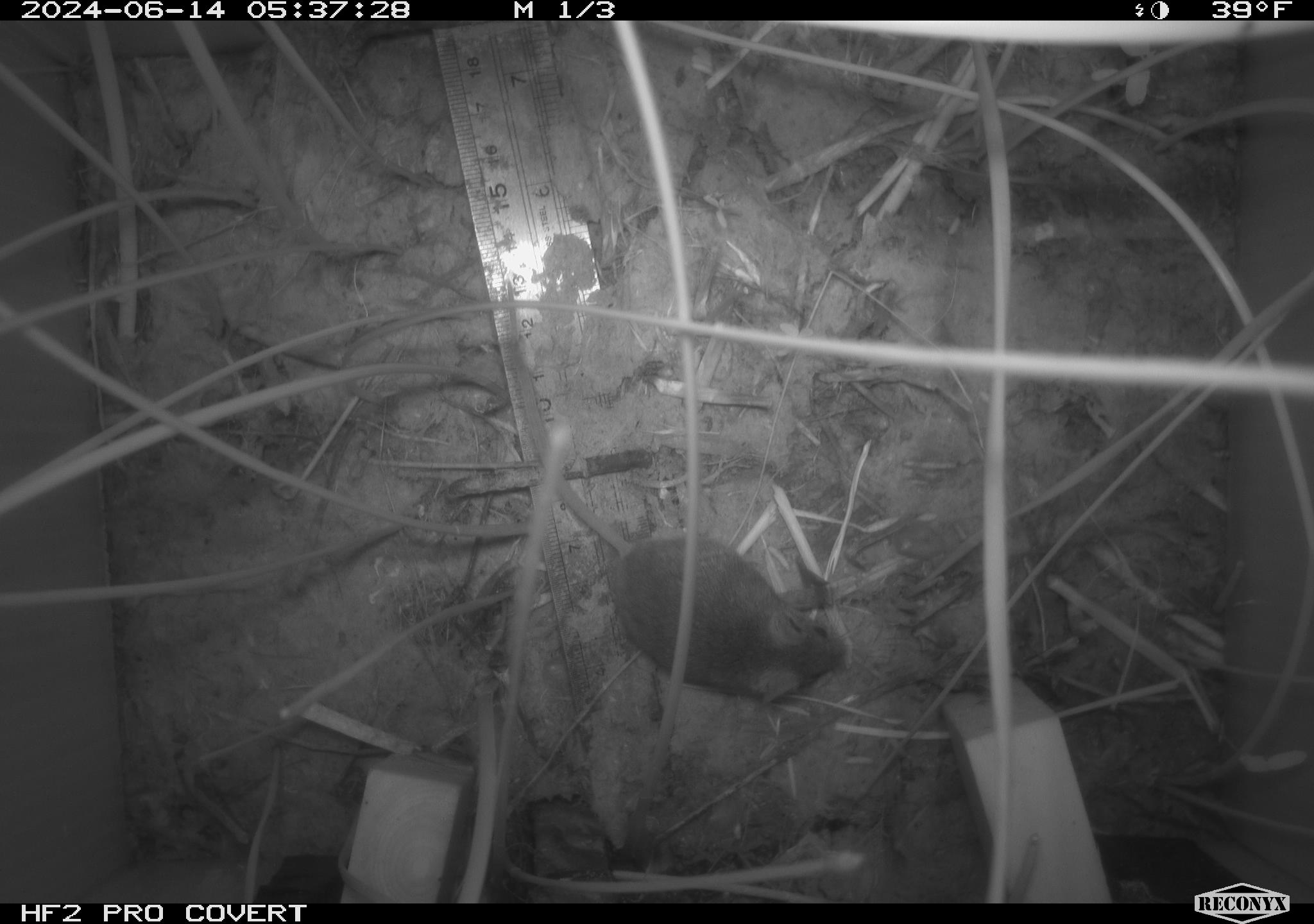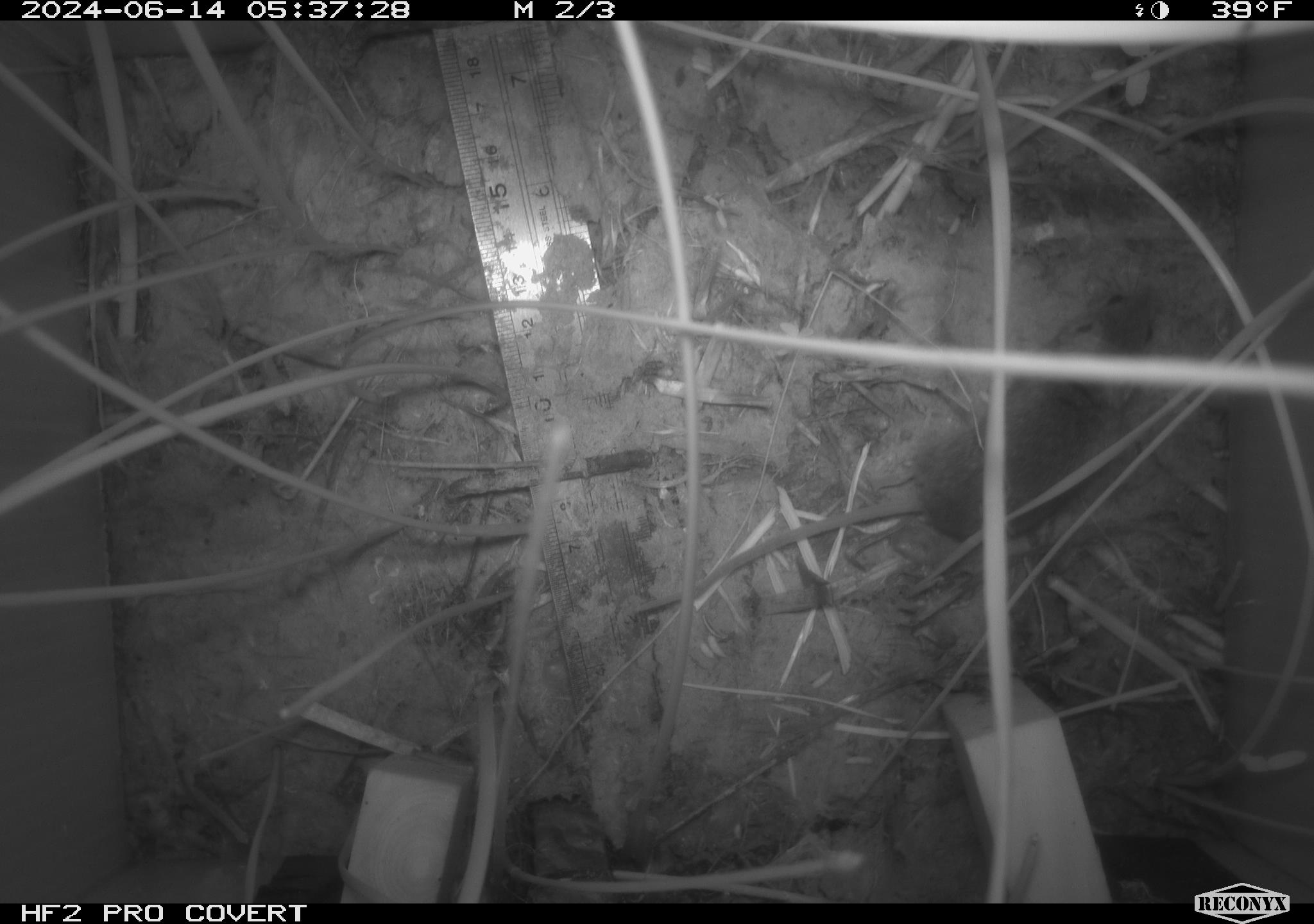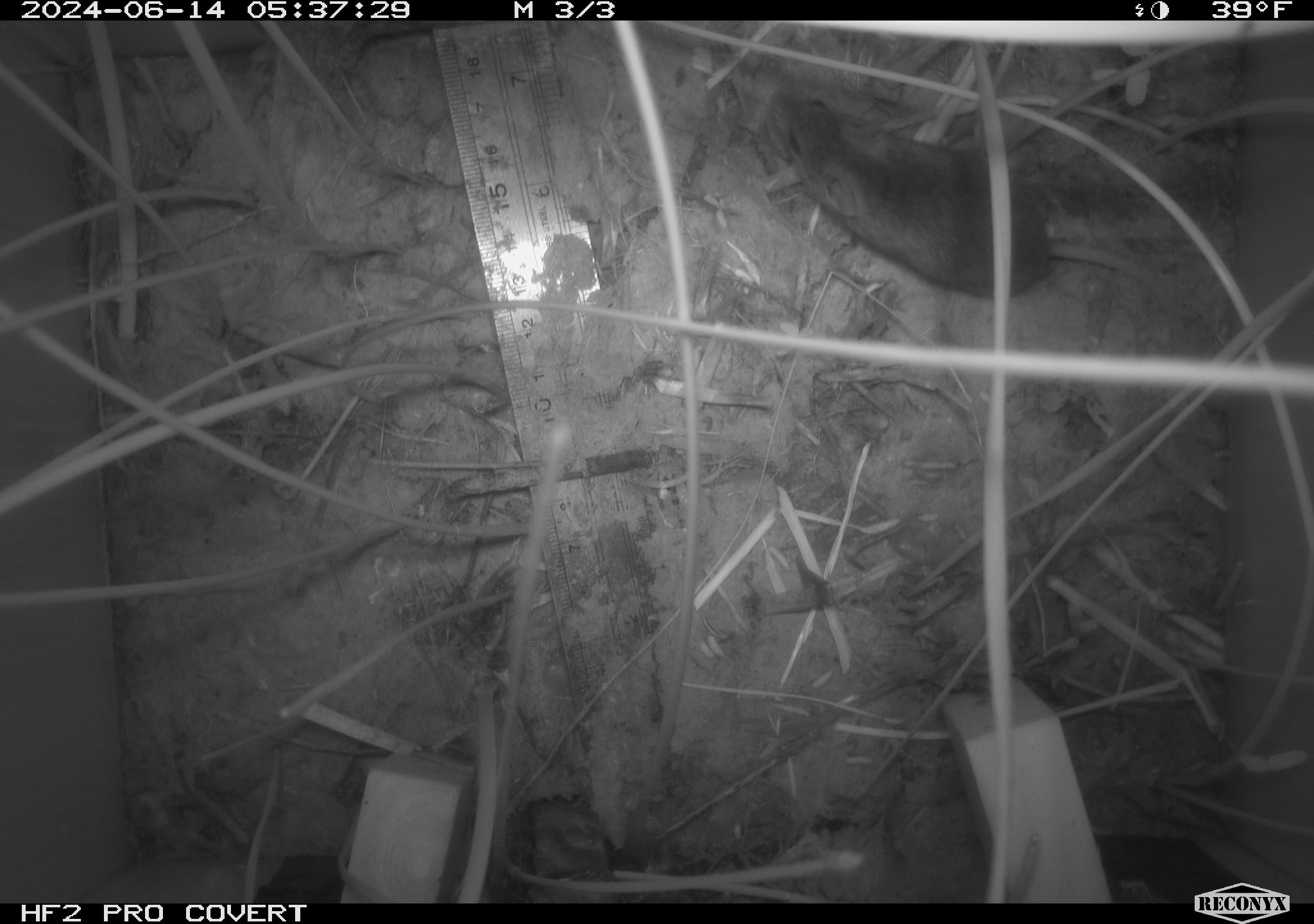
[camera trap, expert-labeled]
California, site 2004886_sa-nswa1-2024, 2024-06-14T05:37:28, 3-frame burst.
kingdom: Animalia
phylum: Chordata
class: Mammalia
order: Rodentia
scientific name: Rodentia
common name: rodent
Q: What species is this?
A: Rodent (Rodentia).